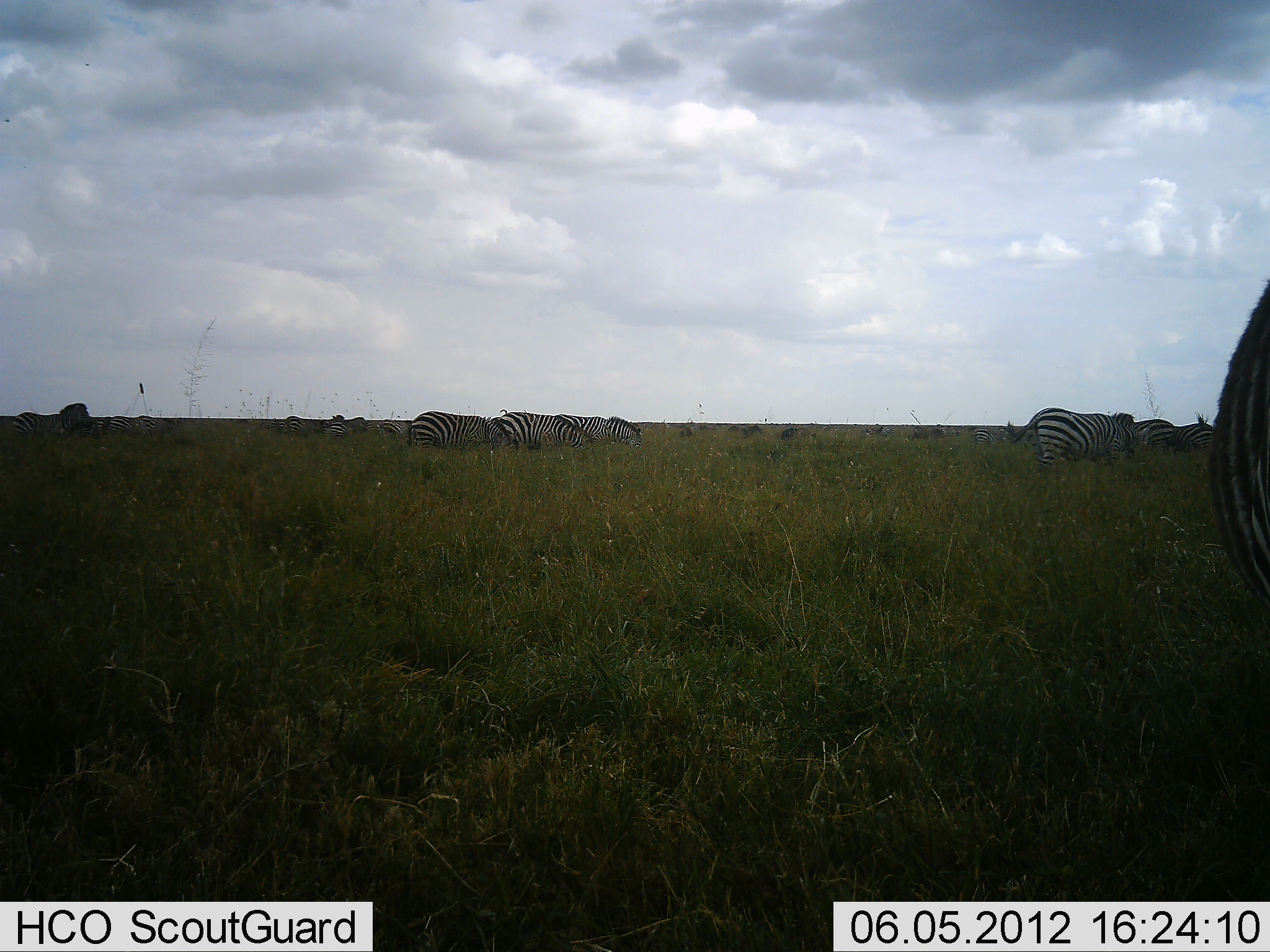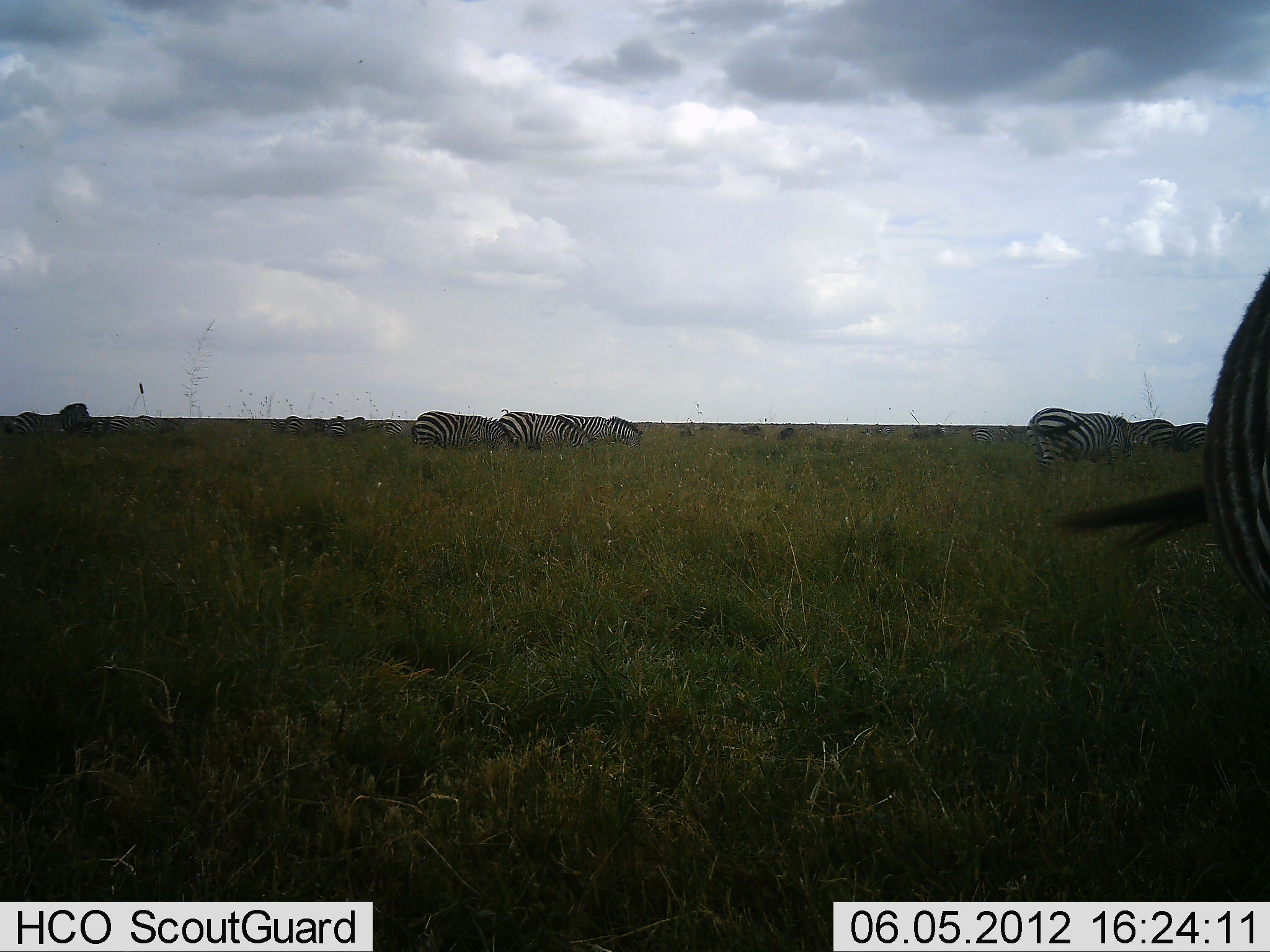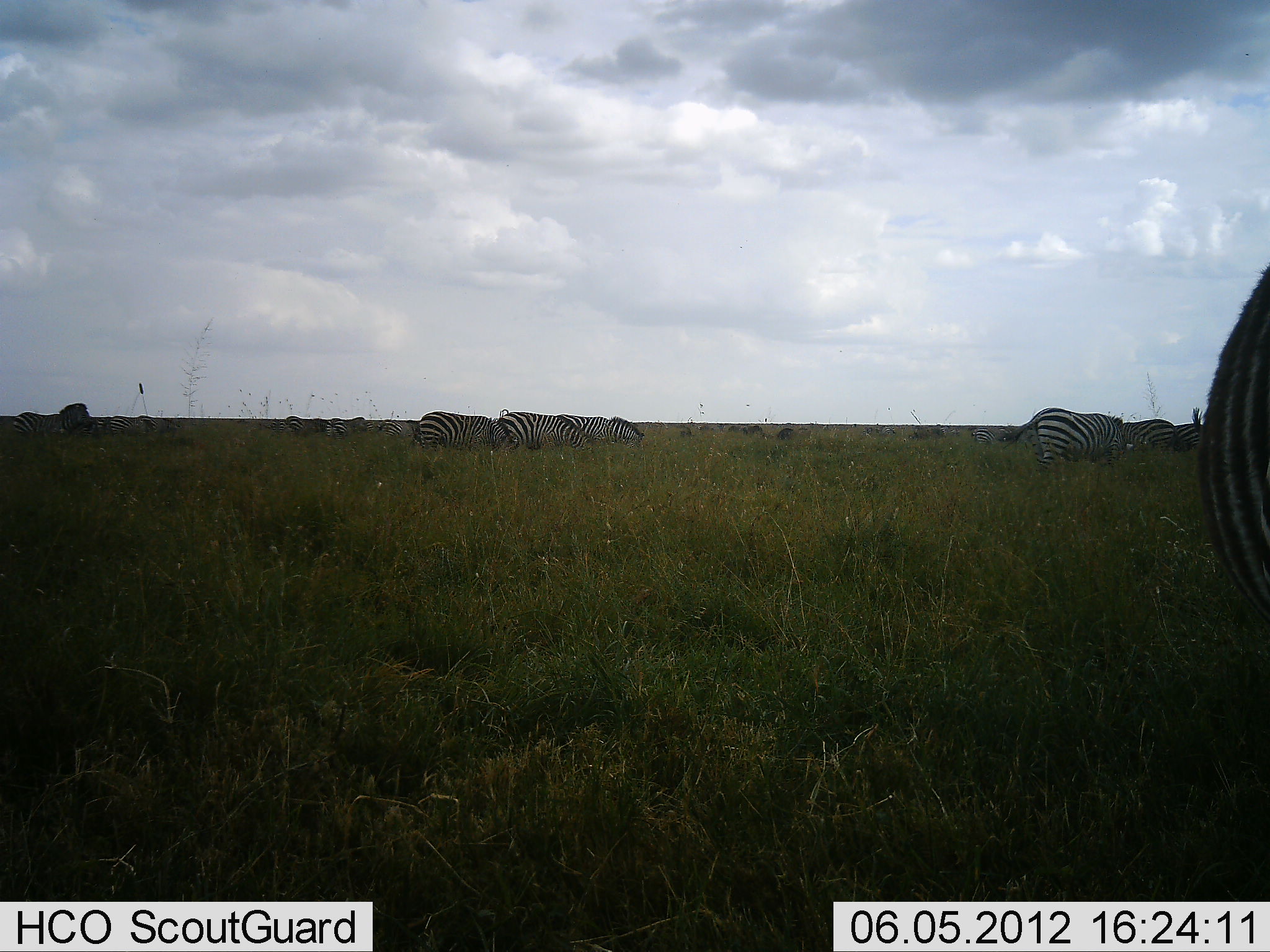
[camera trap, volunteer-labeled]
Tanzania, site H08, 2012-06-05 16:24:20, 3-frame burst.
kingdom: Animalia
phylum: Chordata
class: Mammalia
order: Perissodactyla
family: Equidae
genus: Equus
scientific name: Equus quagga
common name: plains zebra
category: zebra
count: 11-50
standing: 50%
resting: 10%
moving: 20%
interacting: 0%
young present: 0%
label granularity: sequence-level